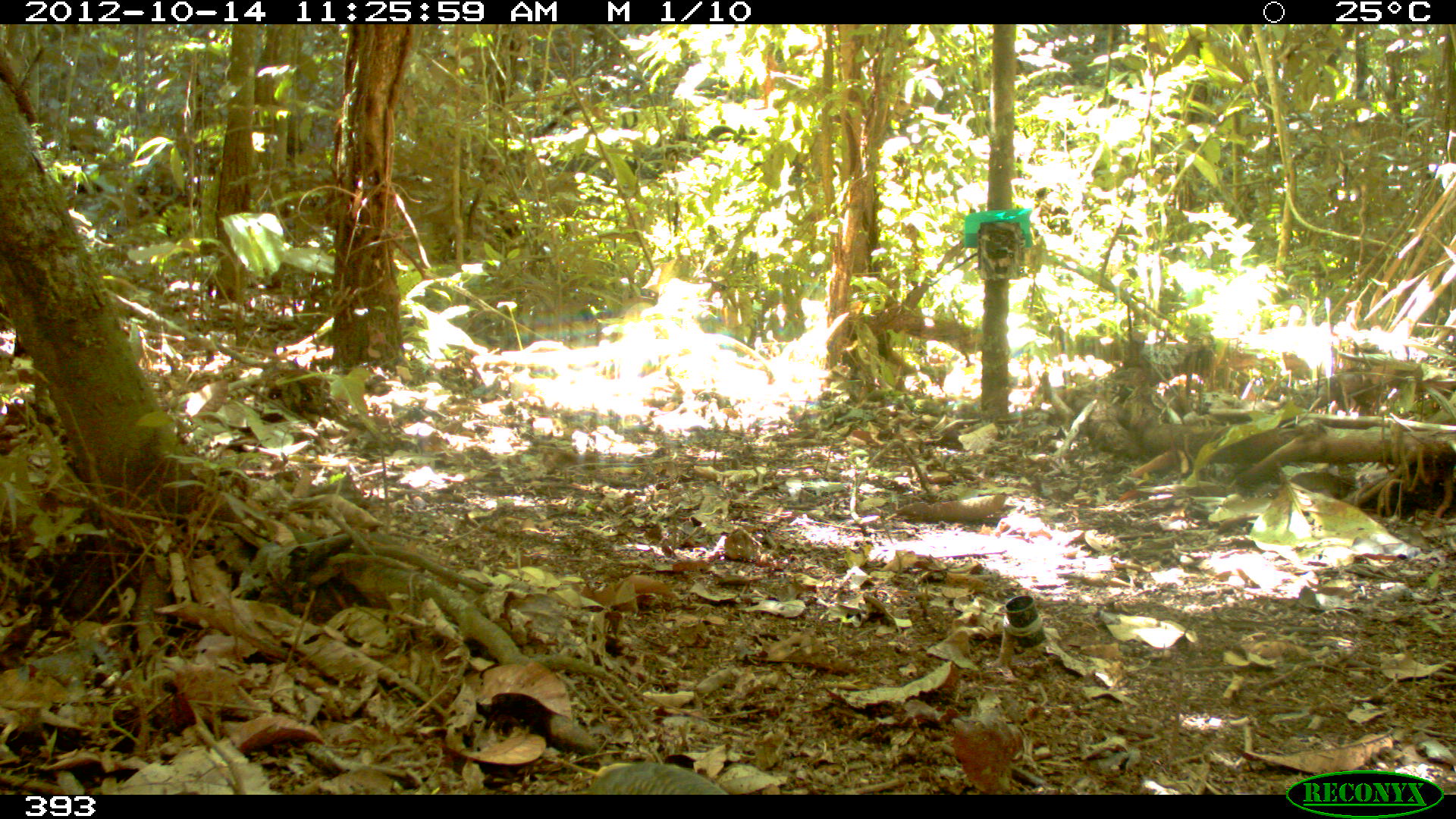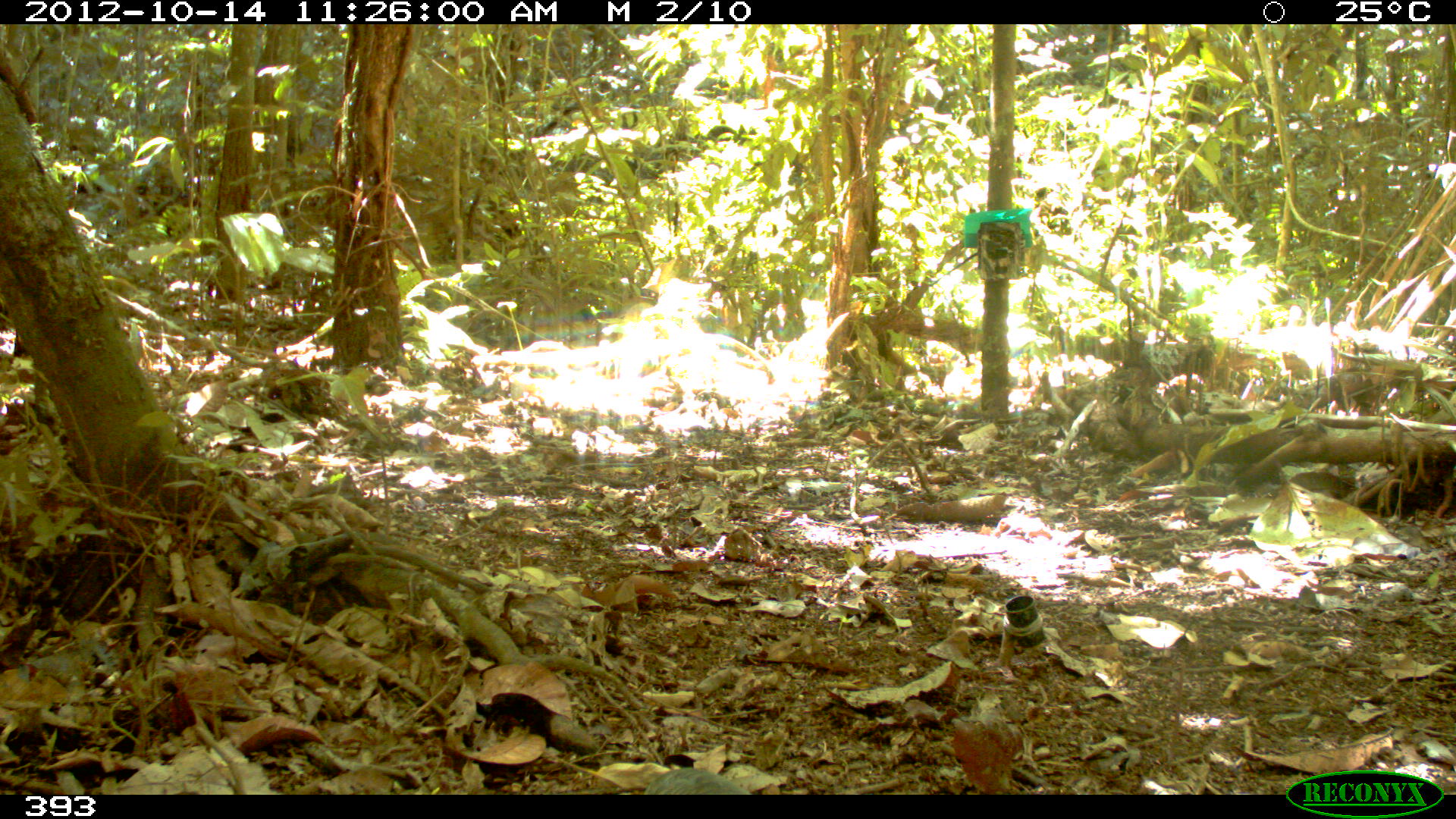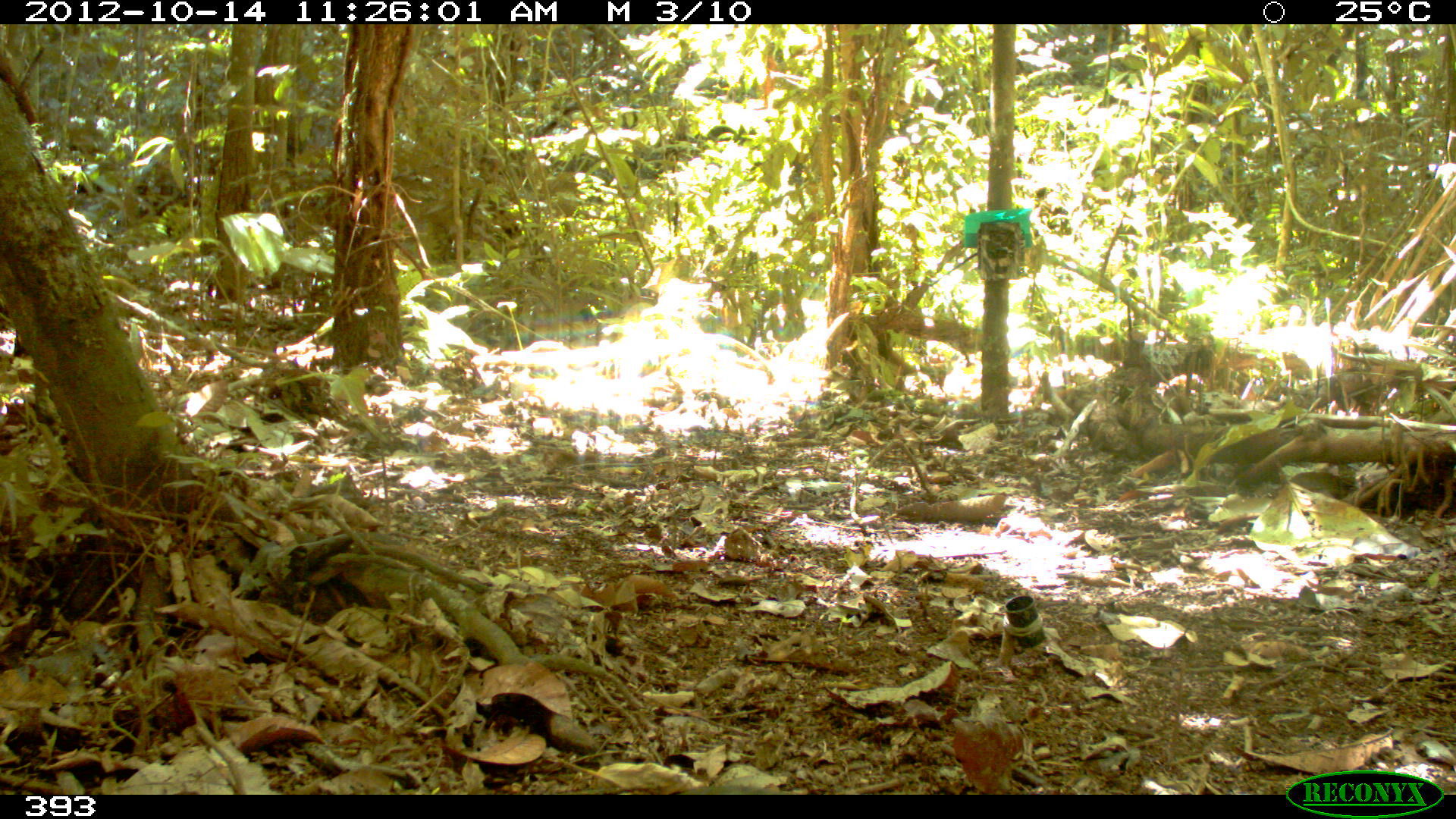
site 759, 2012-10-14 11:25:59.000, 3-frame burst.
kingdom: Animalia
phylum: Chordata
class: Aves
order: Galliformes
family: Phasianidae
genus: Alectoris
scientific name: Alectoris rufa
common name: red-legged partridge